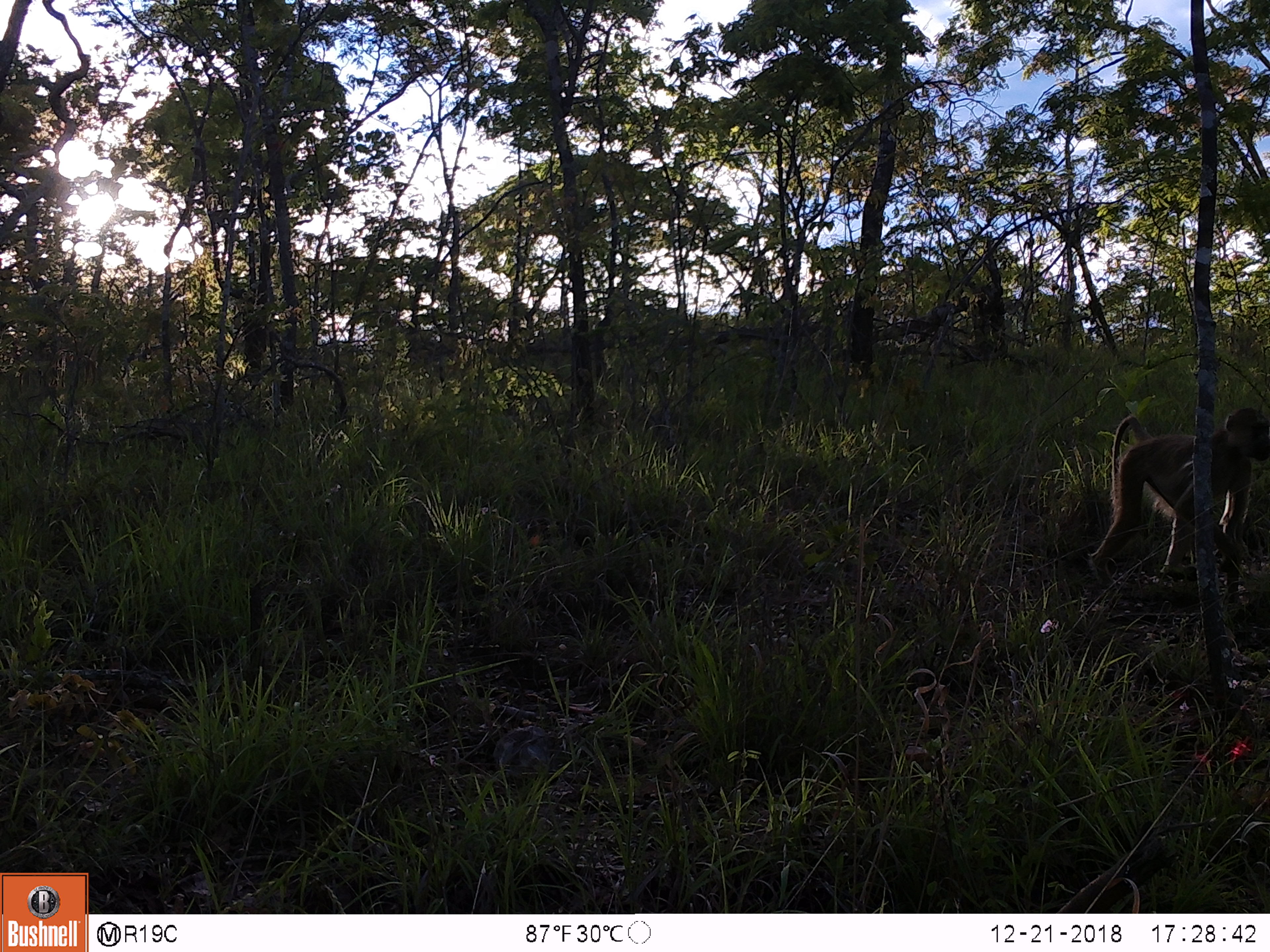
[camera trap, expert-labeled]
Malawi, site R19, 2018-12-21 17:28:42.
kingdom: Animalia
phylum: Chordata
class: Mammalia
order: Artiodactyla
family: Bovidae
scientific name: Antilopinae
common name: small antelope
Small antelope (Antilopinae), count 1.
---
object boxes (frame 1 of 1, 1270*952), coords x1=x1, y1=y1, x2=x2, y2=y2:
small antelope: x1=1074, y1=394, x2=1270, y2=608